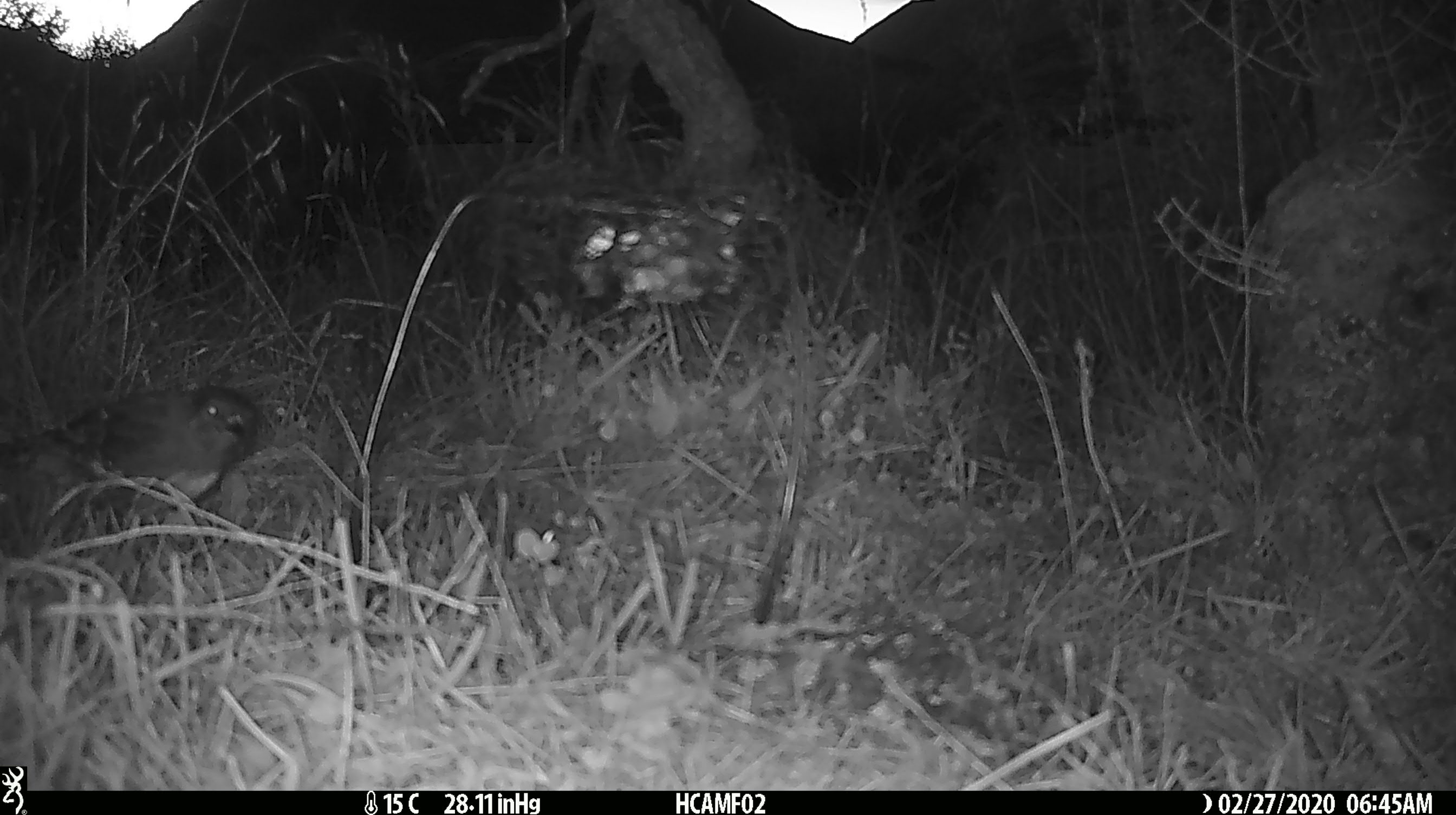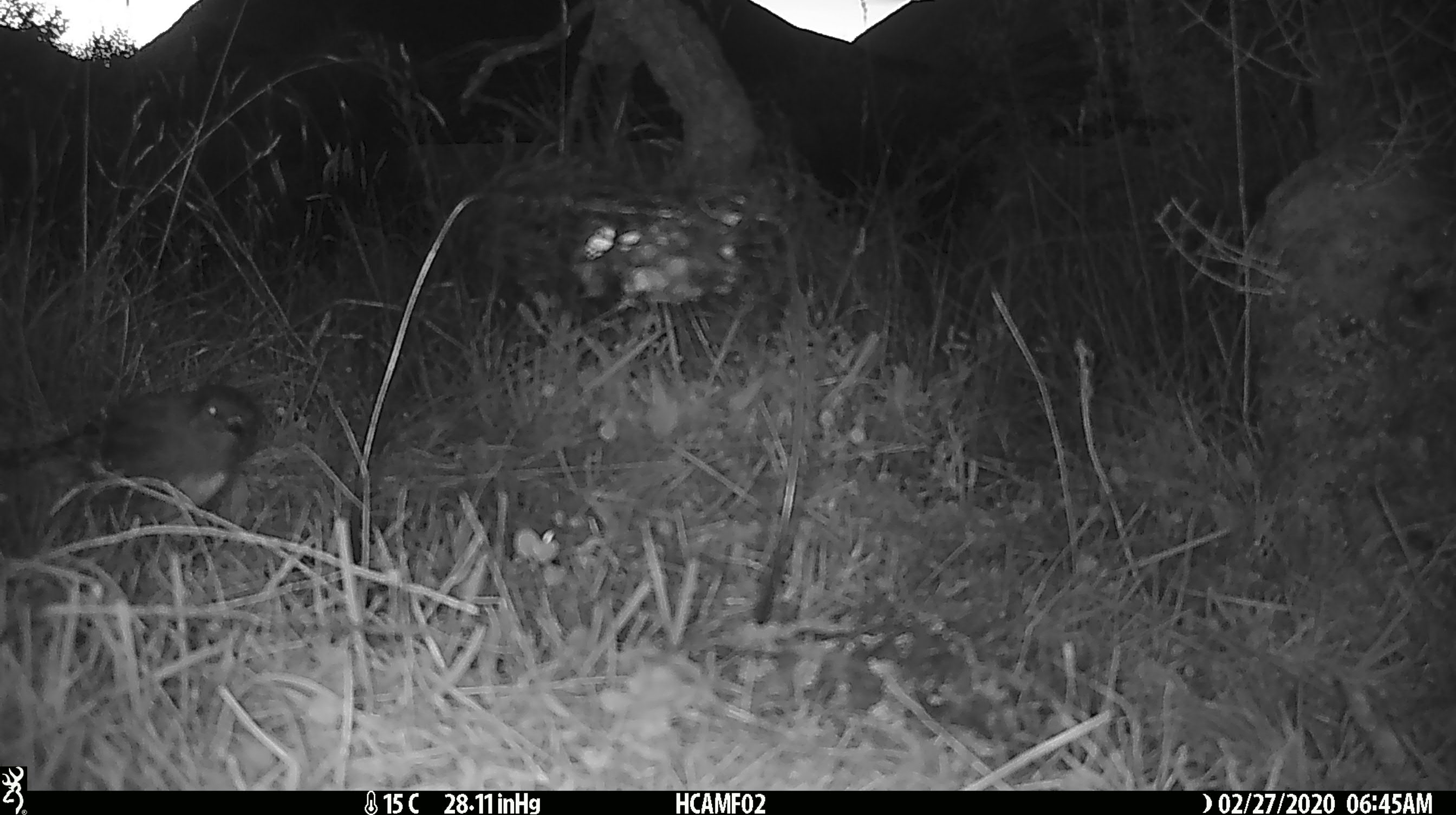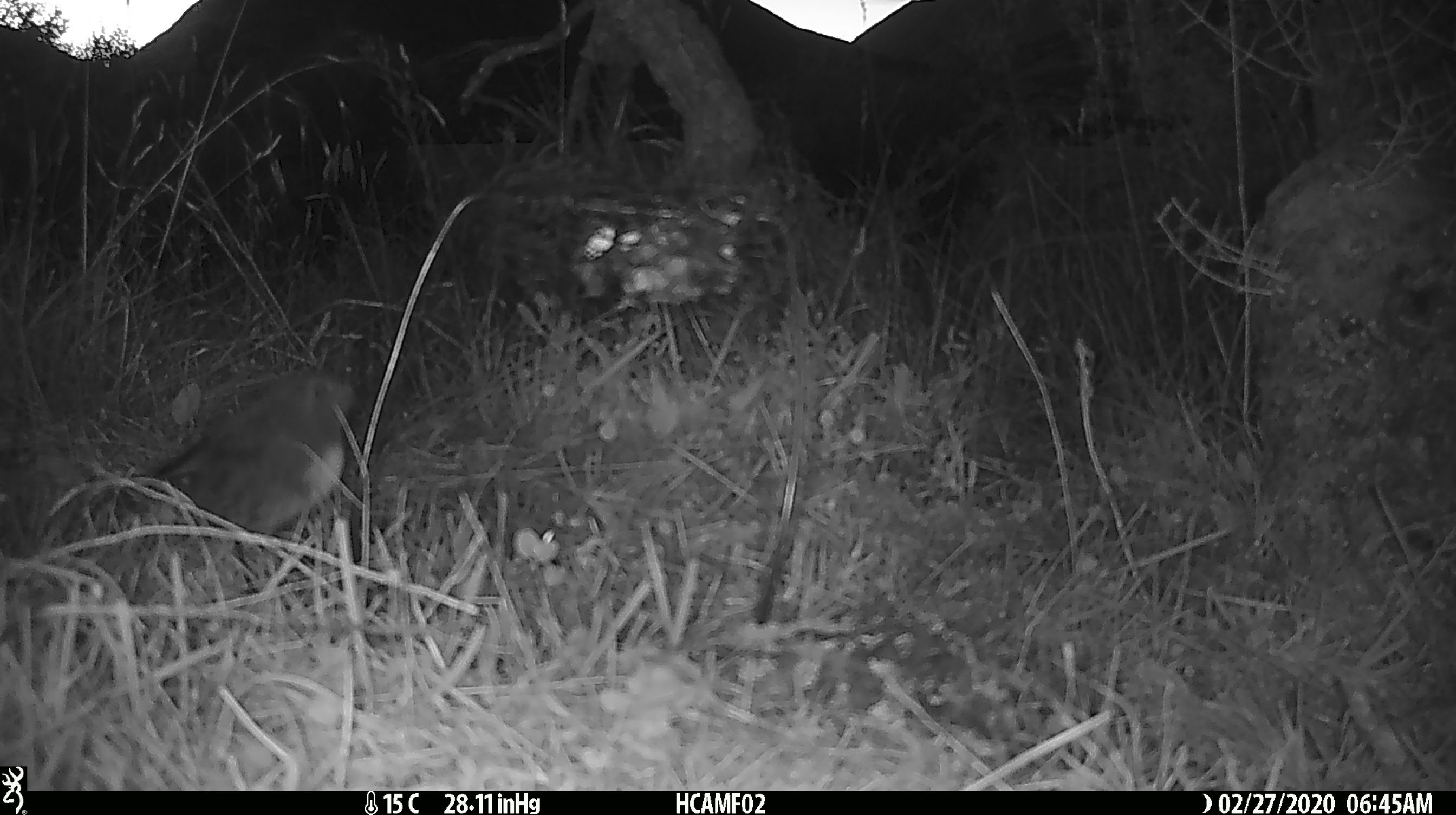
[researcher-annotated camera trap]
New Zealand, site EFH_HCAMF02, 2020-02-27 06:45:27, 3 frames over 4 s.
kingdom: Animalia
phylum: Chordata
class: Aves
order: Passeriformes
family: Petroicidae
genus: Petroica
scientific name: Petroica australis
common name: new zealand robin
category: robin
Robin (new zealand robin) (Petroica australis).